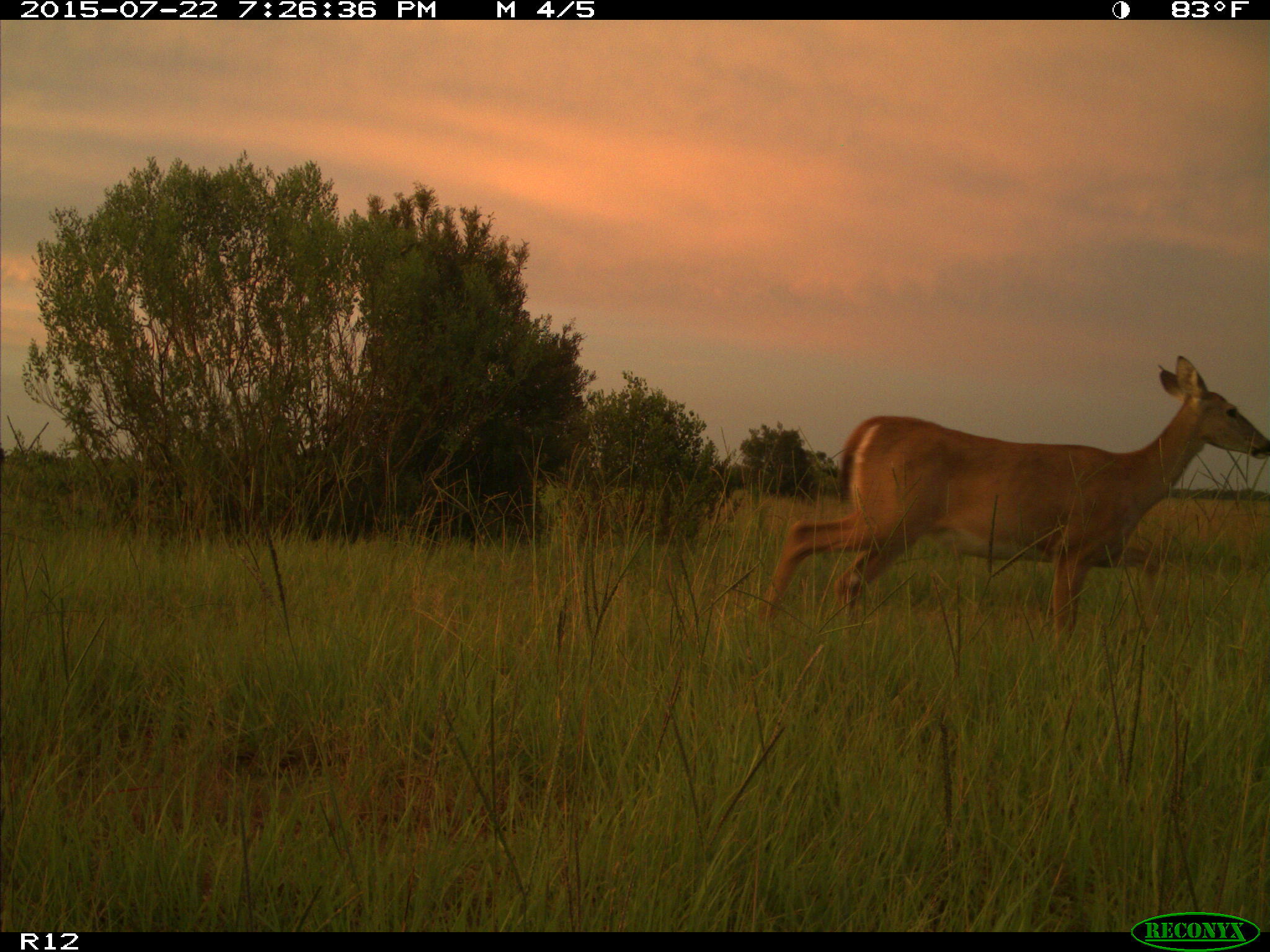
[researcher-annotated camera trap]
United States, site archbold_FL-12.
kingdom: Animalia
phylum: Chordata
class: Mammalia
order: Artiodactyla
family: Cervidae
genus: Odocoileus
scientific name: Odocoileus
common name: deer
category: unidentified deer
Unidentified deer (deer) (Odocoileus).